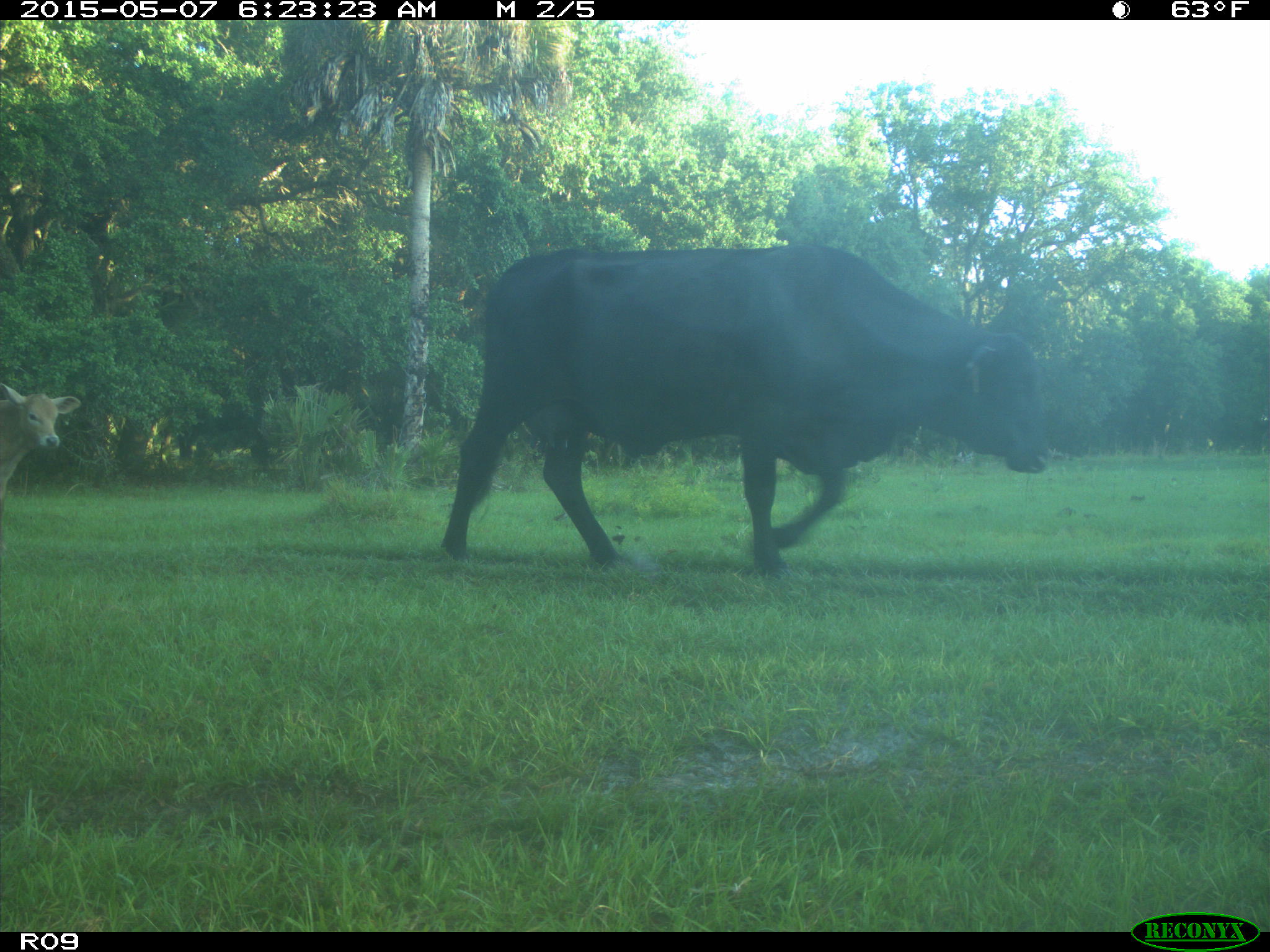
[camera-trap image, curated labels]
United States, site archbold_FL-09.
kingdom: Animalia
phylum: Chordata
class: Mammalia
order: Artiodactyla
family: Bovidae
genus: Bos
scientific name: Bos taurus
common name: domestic cow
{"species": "Bos taurus (domestic cow)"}